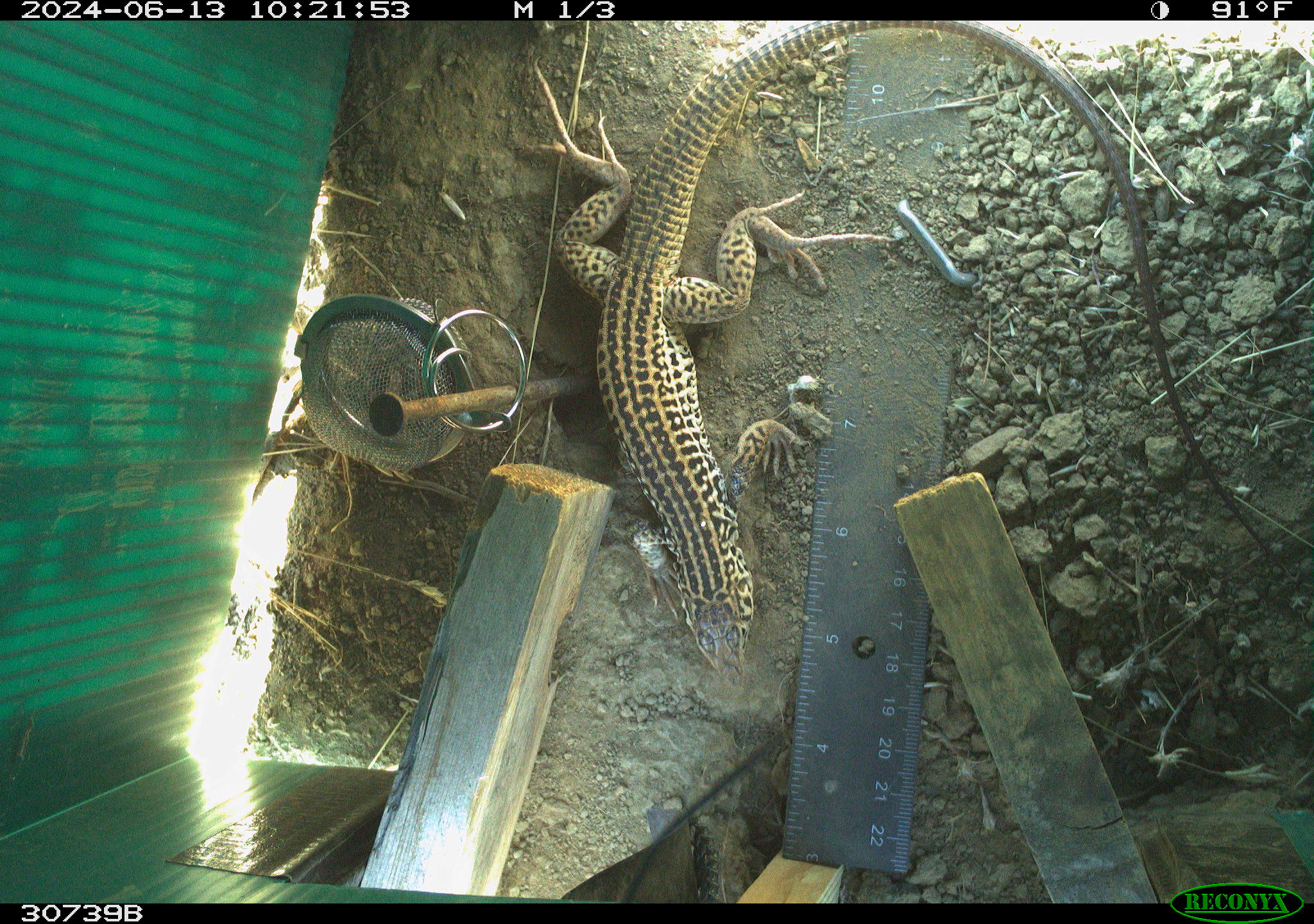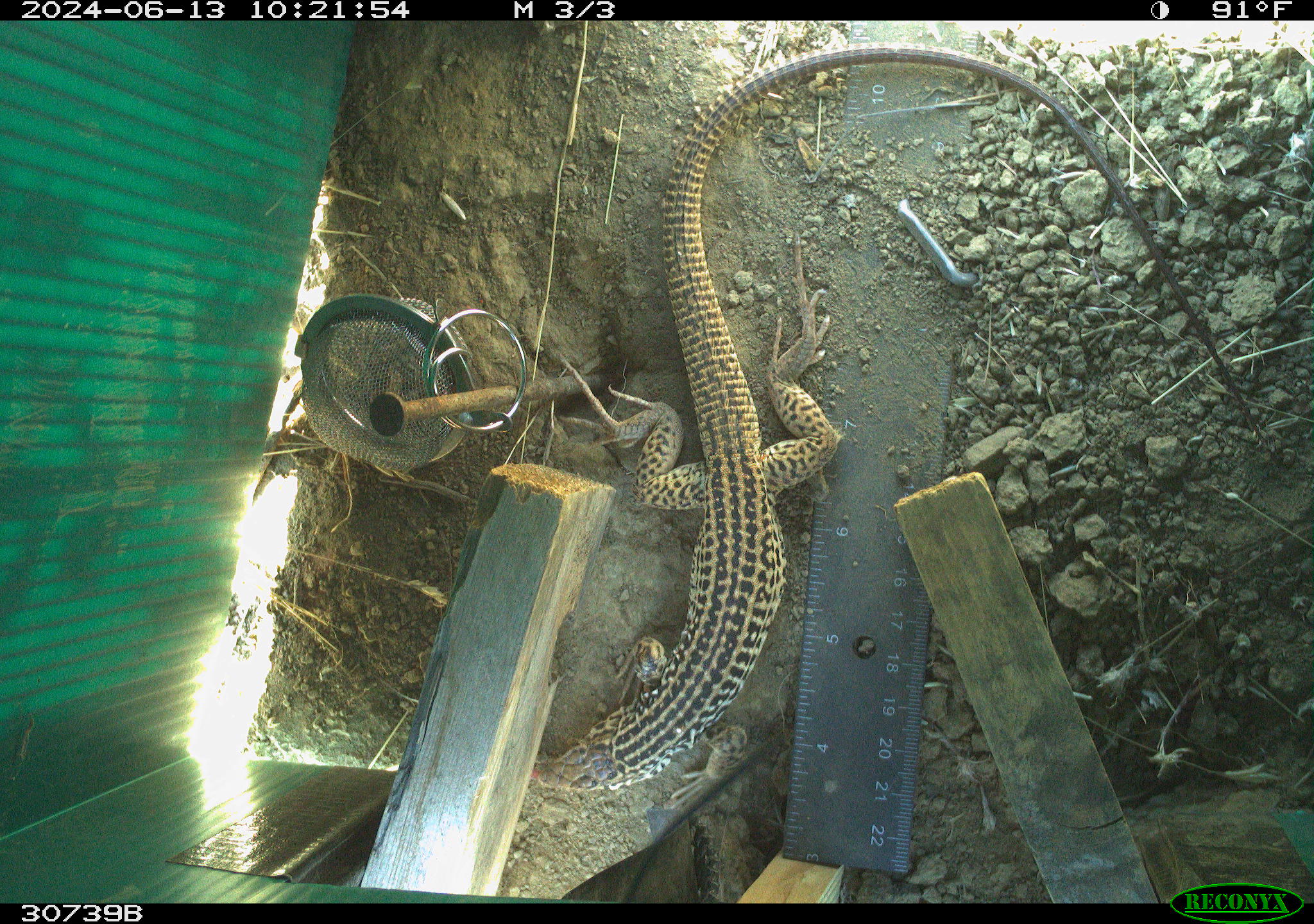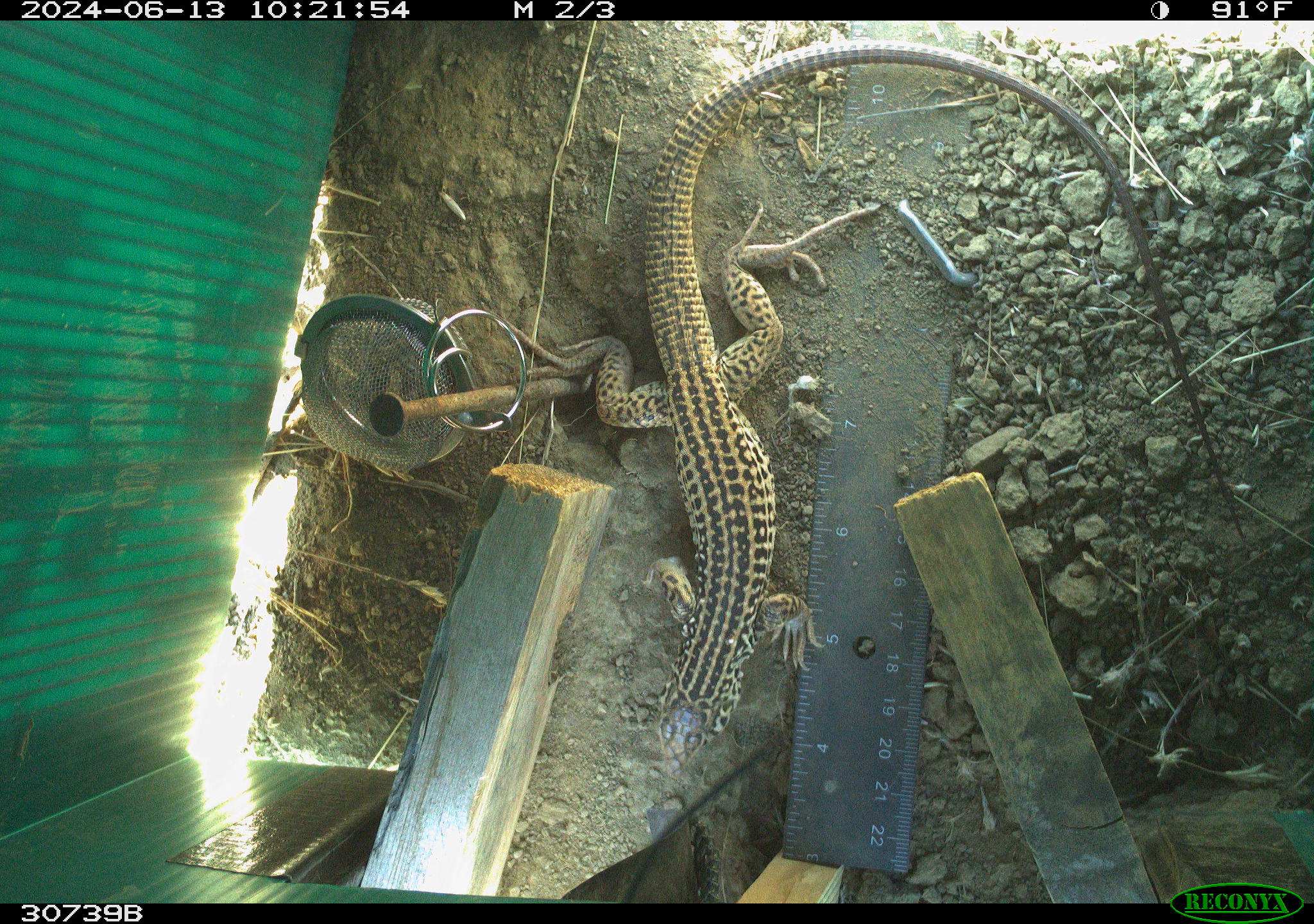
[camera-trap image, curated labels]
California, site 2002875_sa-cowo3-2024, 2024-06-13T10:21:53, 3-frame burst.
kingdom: Animalia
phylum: Chordata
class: Reptilia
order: Squamata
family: Teiidae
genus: Aspidoscelis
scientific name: Aspidoscelis tigris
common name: western whiptail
Western whiptail (Aspidoscelis tigris).